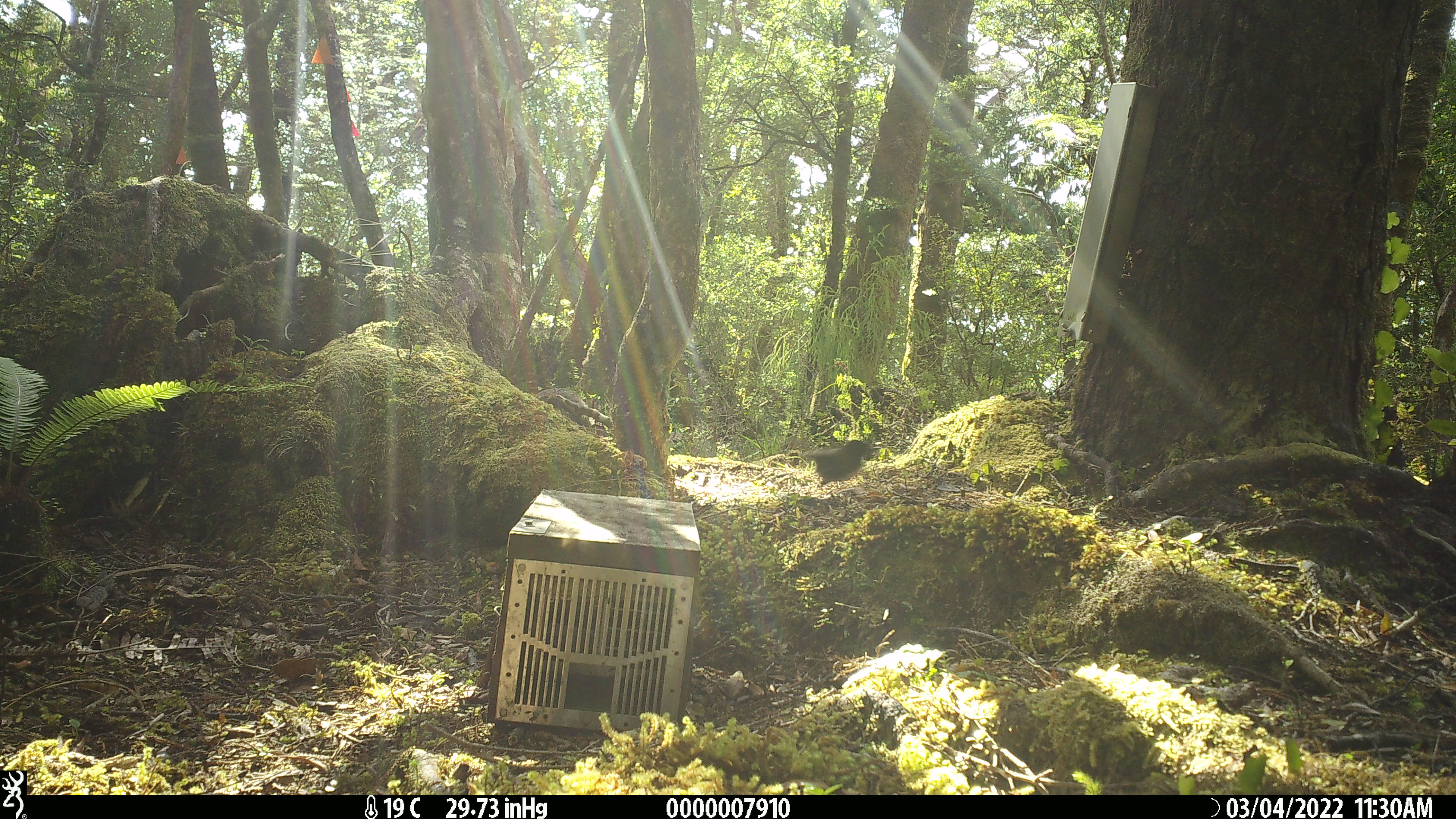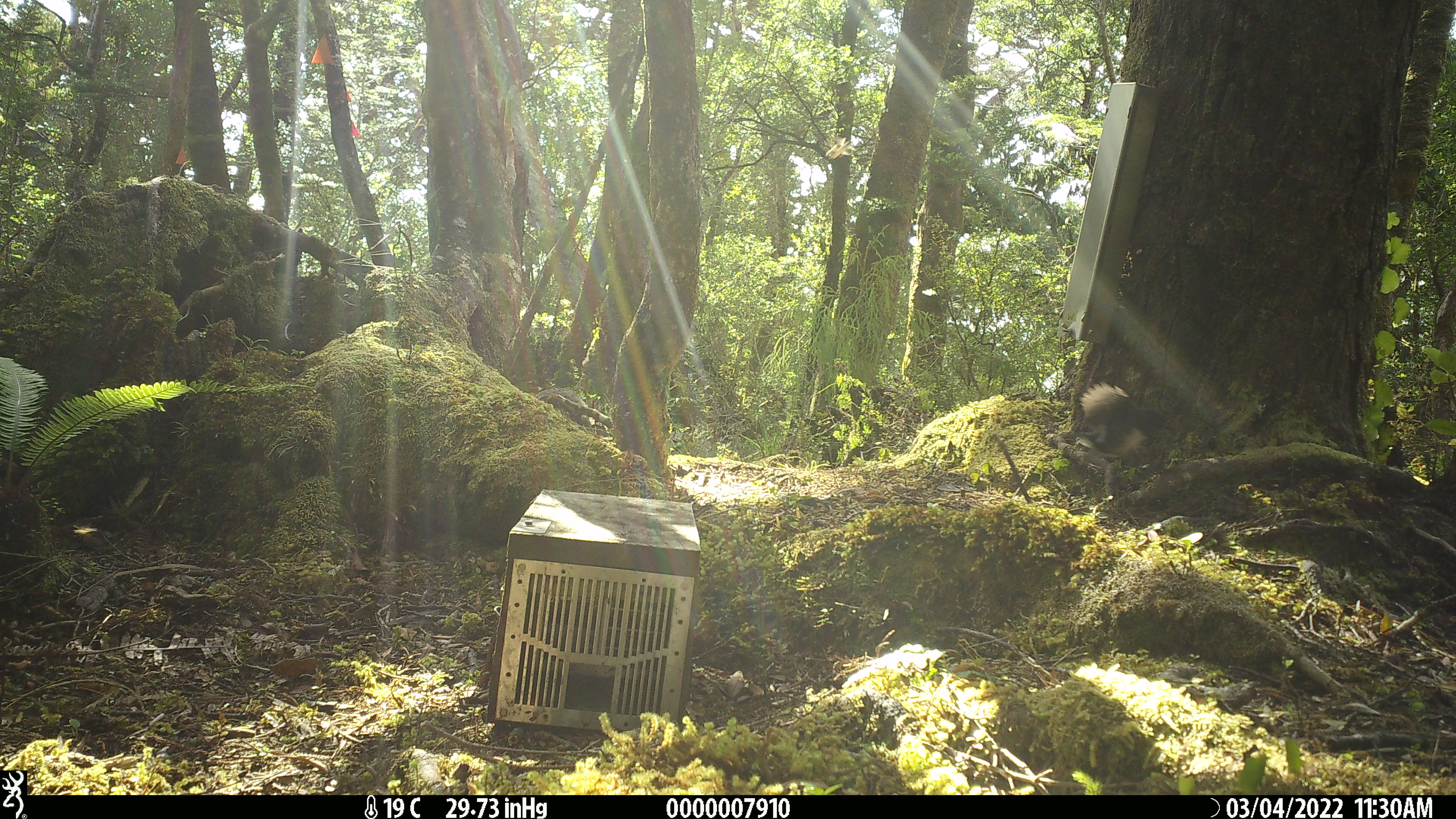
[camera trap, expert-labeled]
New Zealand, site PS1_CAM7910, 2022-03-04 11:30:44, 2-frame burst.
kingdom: Animalia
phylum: Chordata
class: Aves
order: Passeriformes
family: Petroicidae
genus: Petroica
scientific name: Petroica australis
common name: new zealand robin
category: robin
Robin (new zealand robin) (Petroica australis).